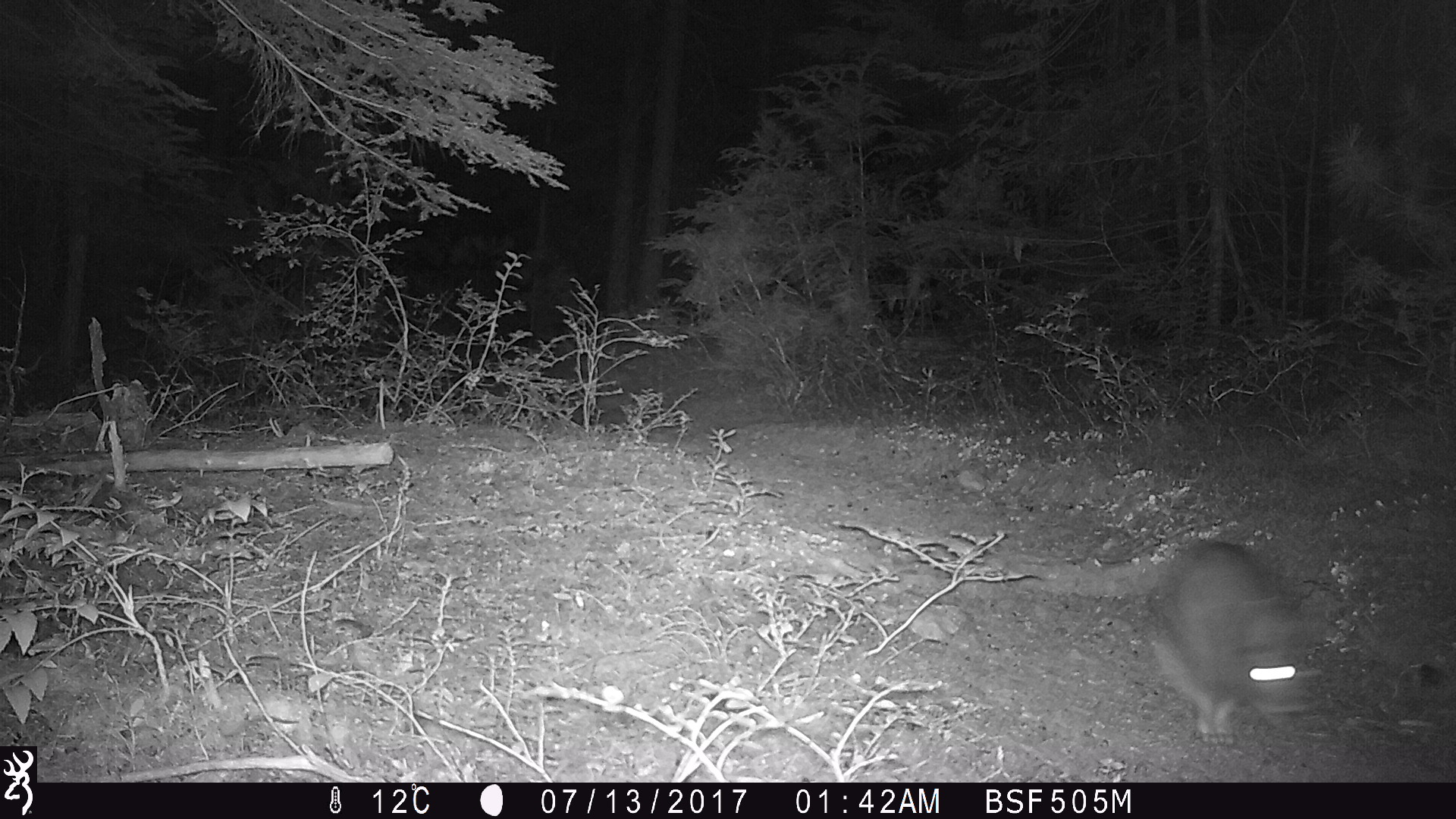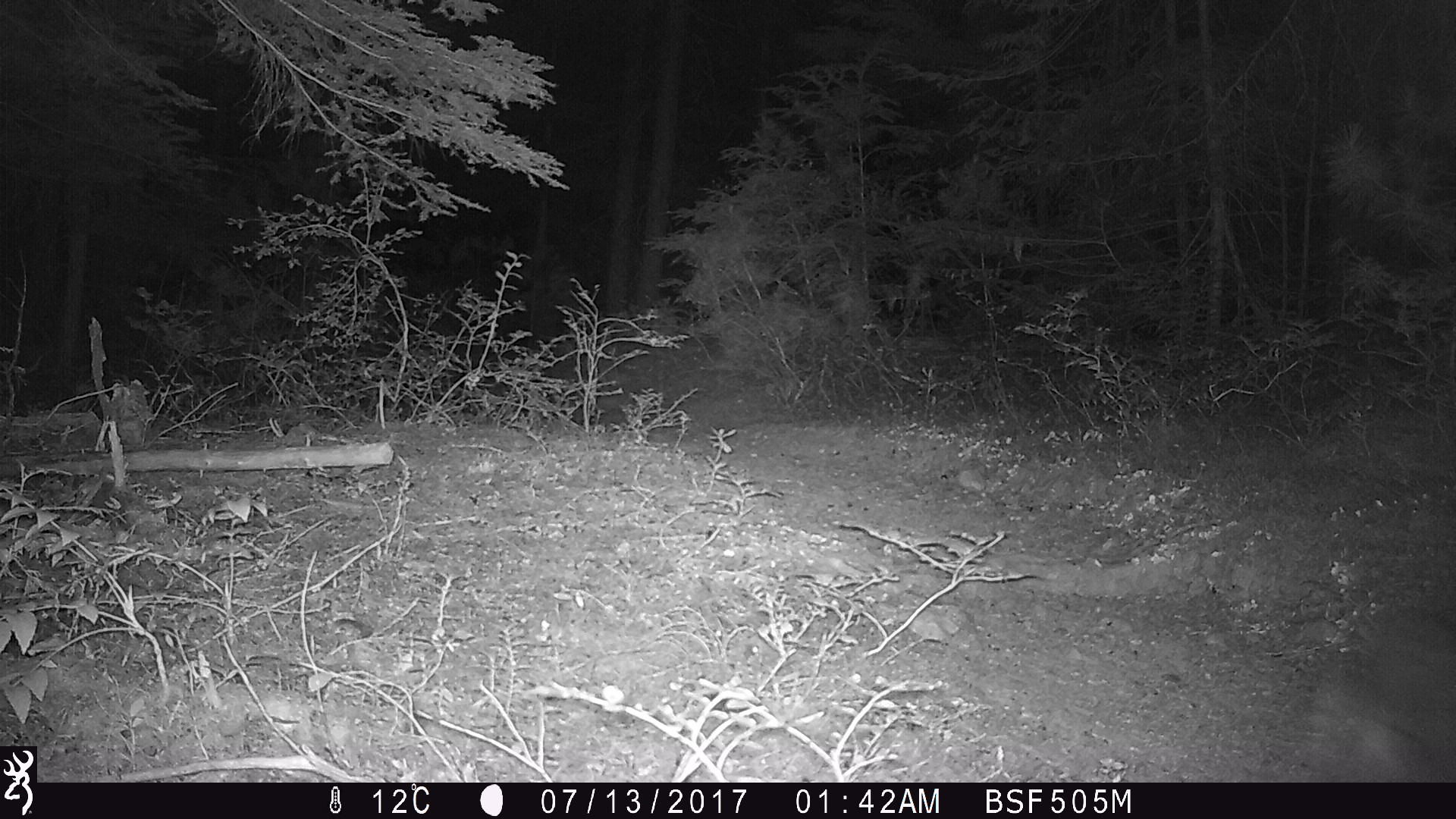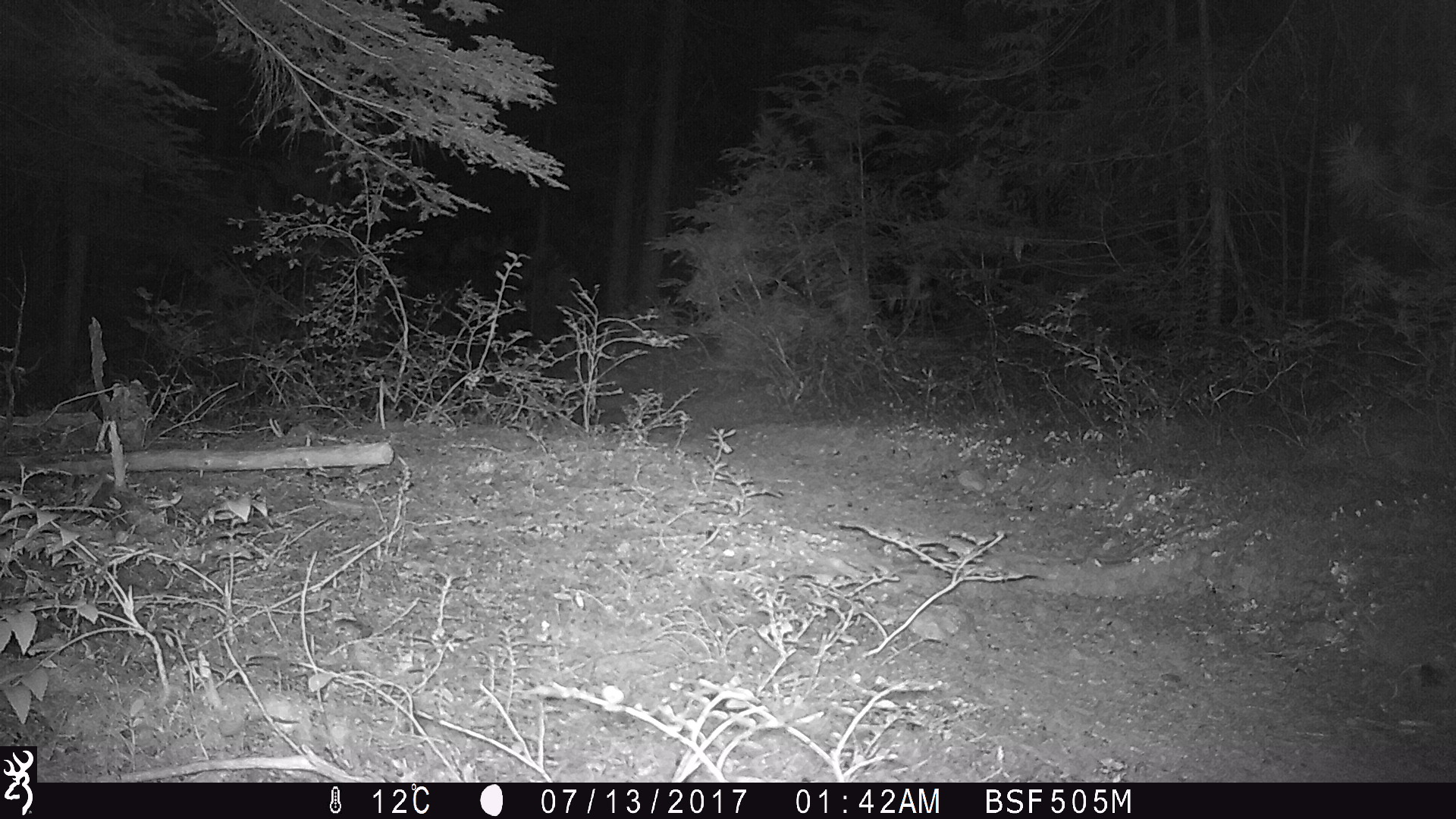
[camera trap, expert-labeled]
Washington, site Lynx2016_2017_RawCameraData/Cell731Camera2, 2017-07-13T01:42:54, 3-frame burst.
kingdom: Animalia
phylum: Chordata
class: Mammalia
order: Lagomorpha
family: Leporidae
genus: Lepus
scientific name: Lepus americanus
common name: snowshoe hare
Lepus americanus (snowshoe hare). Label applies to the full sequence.